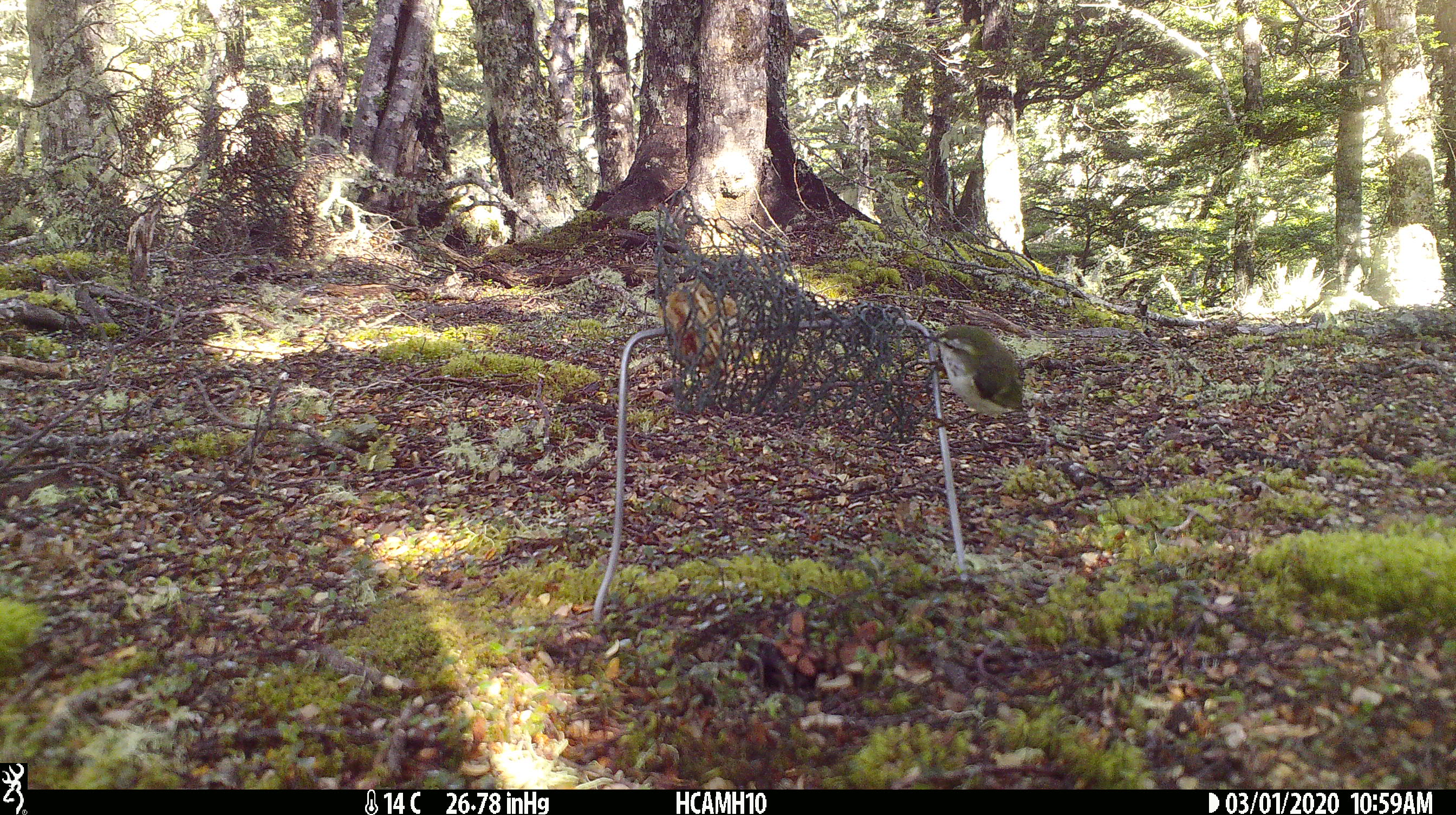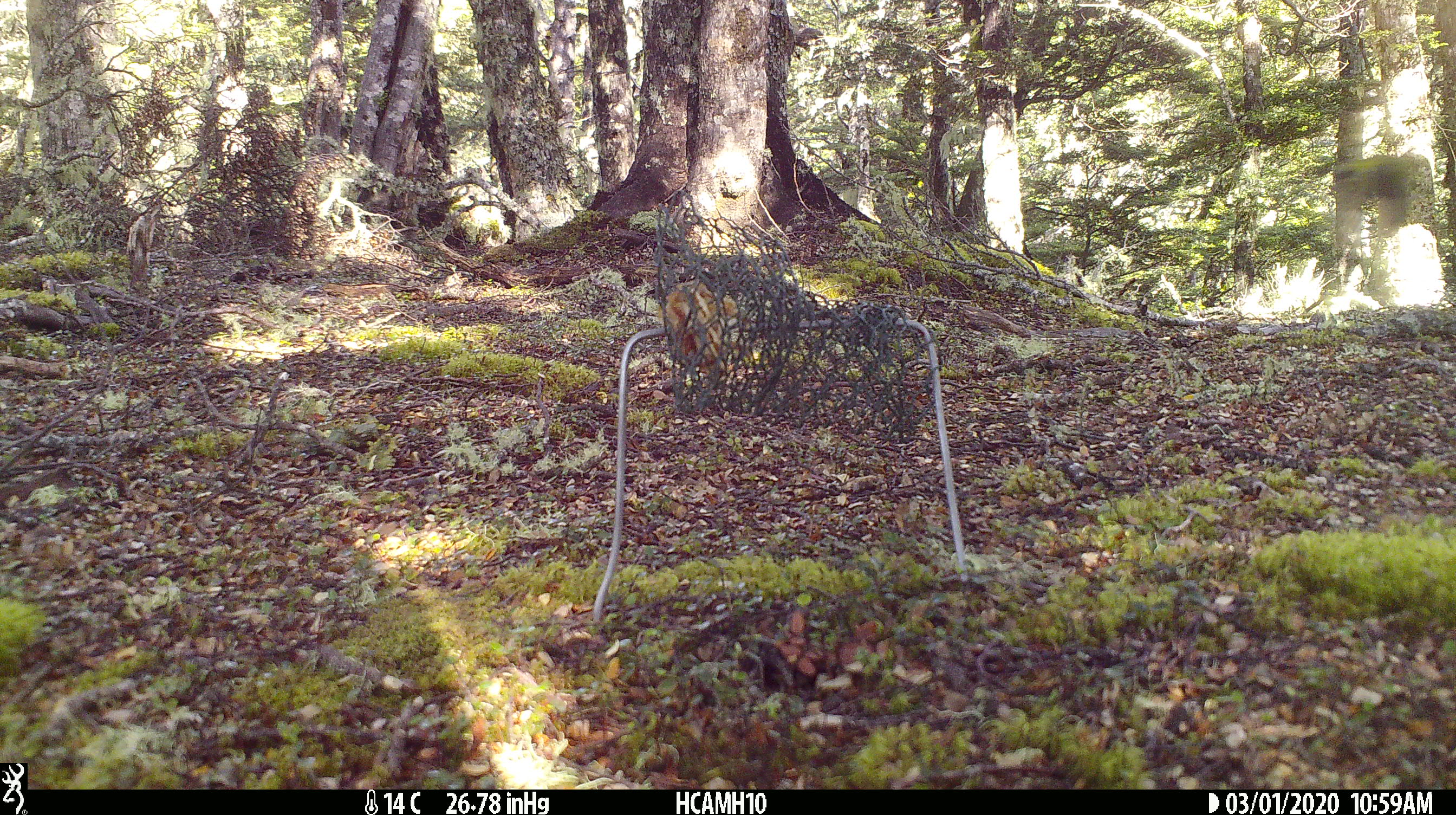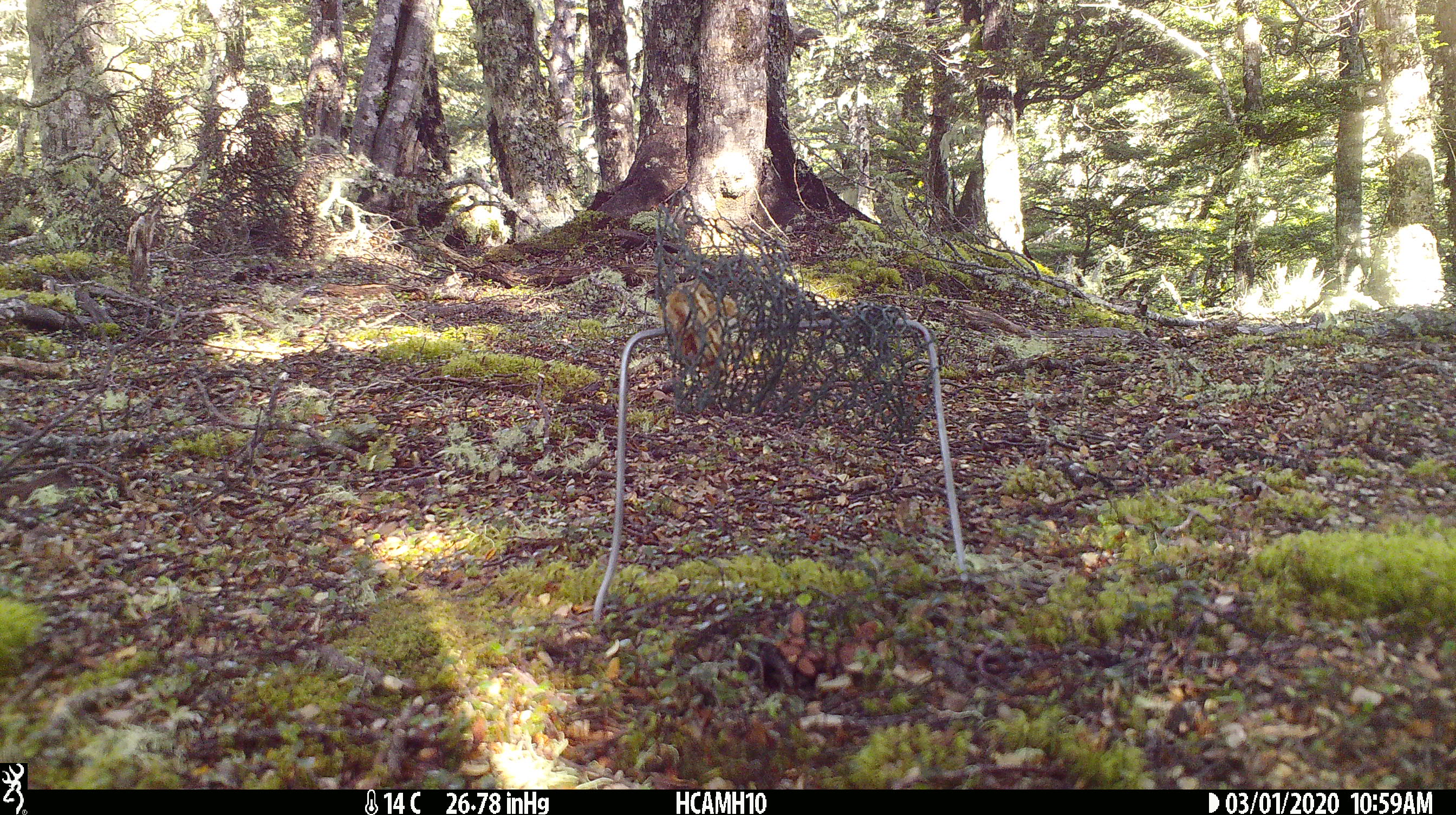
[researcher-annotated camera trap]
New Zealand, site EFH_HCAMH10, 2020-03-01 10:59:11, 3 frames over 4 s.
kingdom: Animalia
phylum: Chordata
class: Mammalia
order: Rodentia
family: Muridae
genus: Mus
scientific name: Mus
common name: mouse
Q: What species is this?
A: Mouse (Mus).